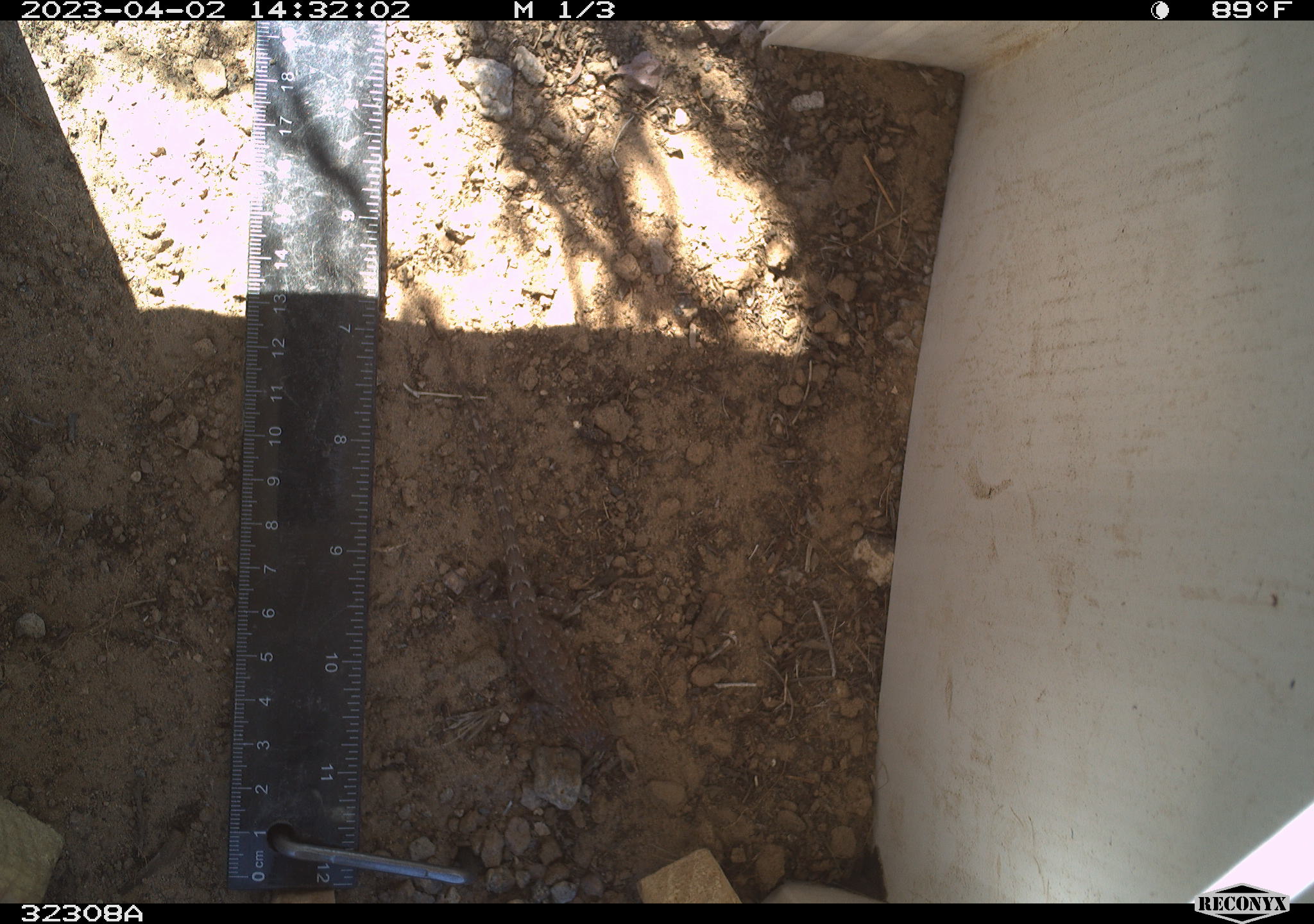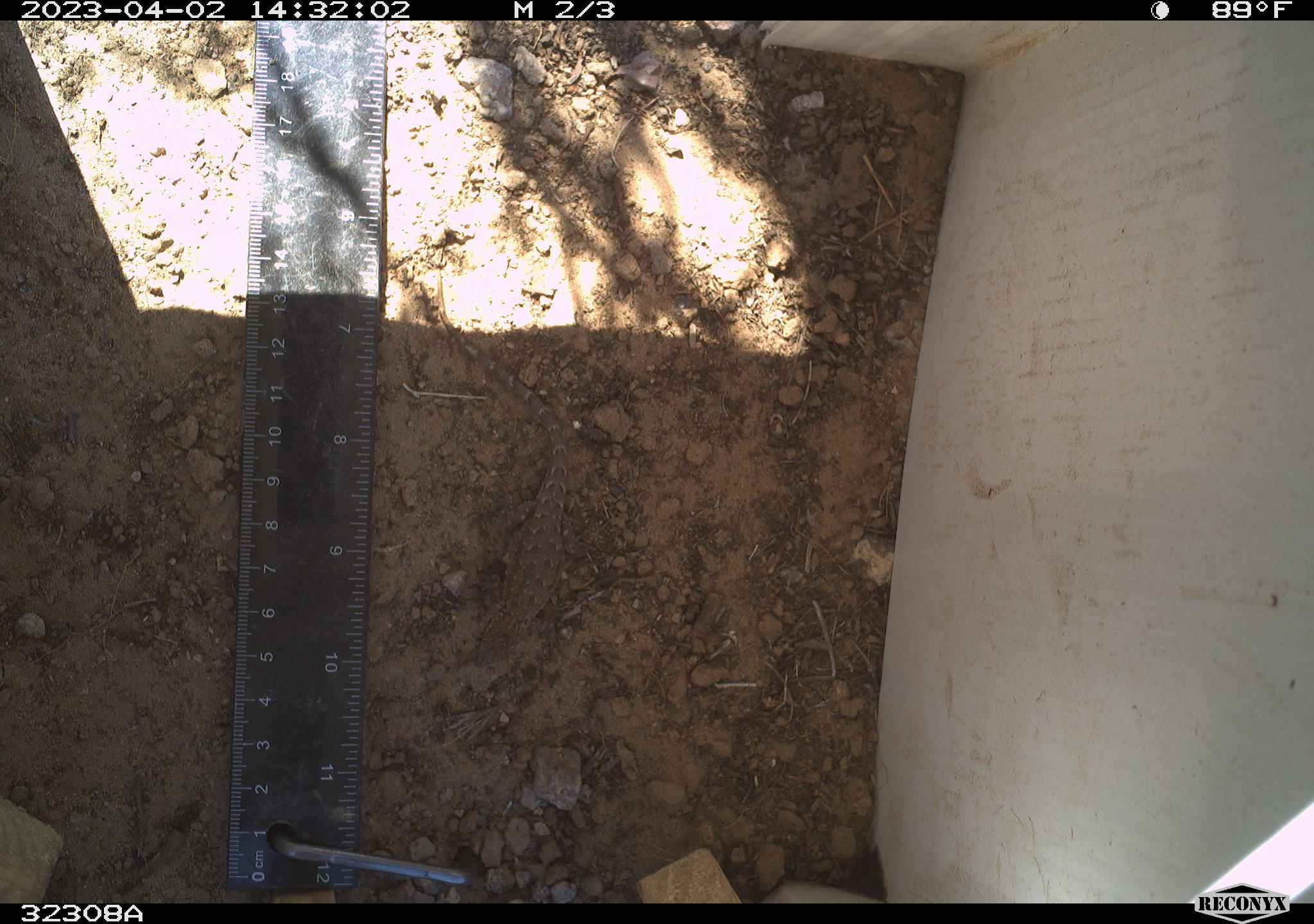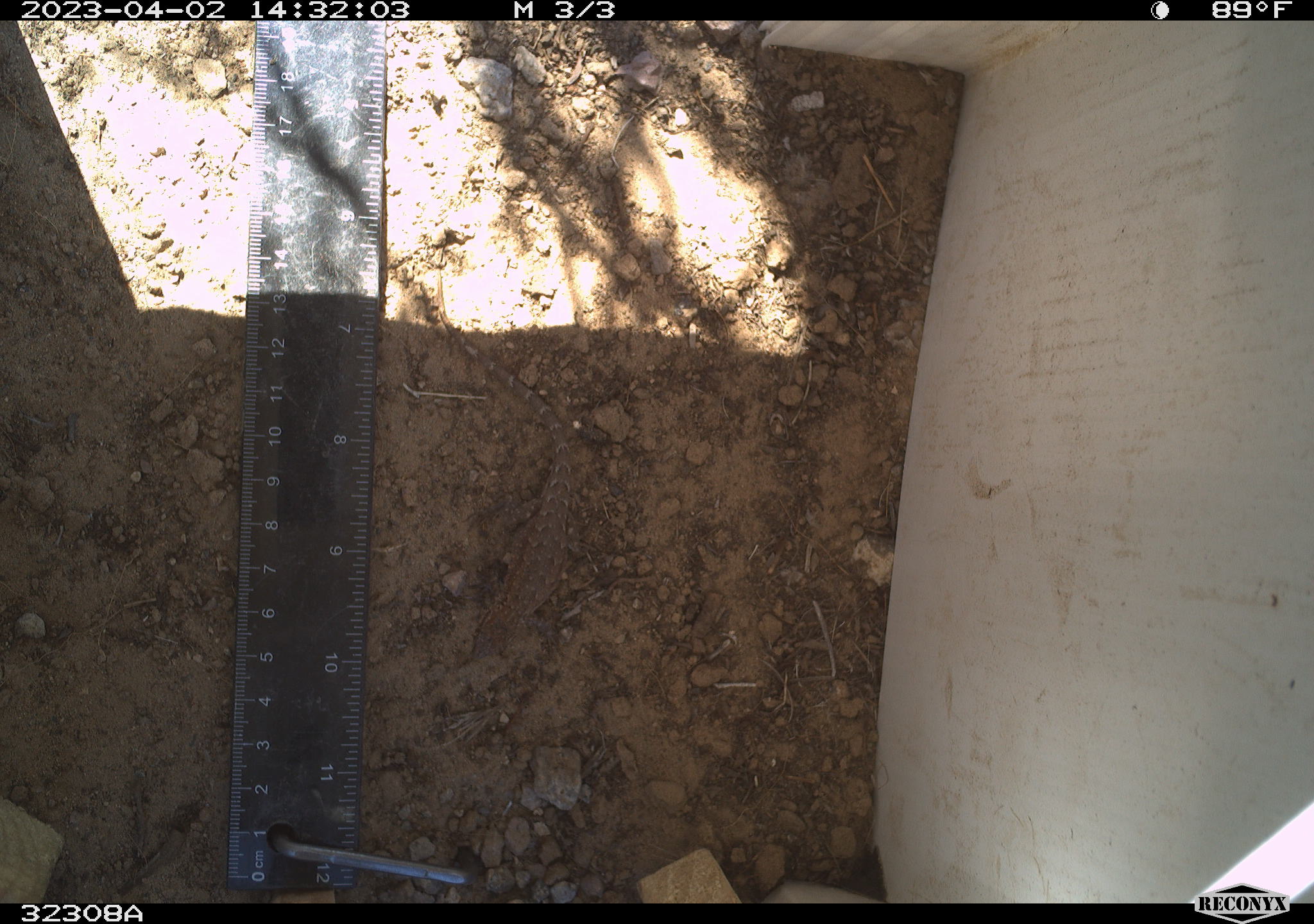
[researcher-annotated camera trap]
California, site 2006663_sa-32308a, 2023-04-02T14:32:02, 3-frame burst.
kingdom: Animalia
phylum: Chordata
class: Reptilia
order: Squamata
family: Phrynosomatidae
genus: Sceloporus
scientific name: Sceloporus graciosus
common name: common sagebrush lizard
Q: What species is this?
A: Common sagebrush lizard (Sceloporus graciosus).